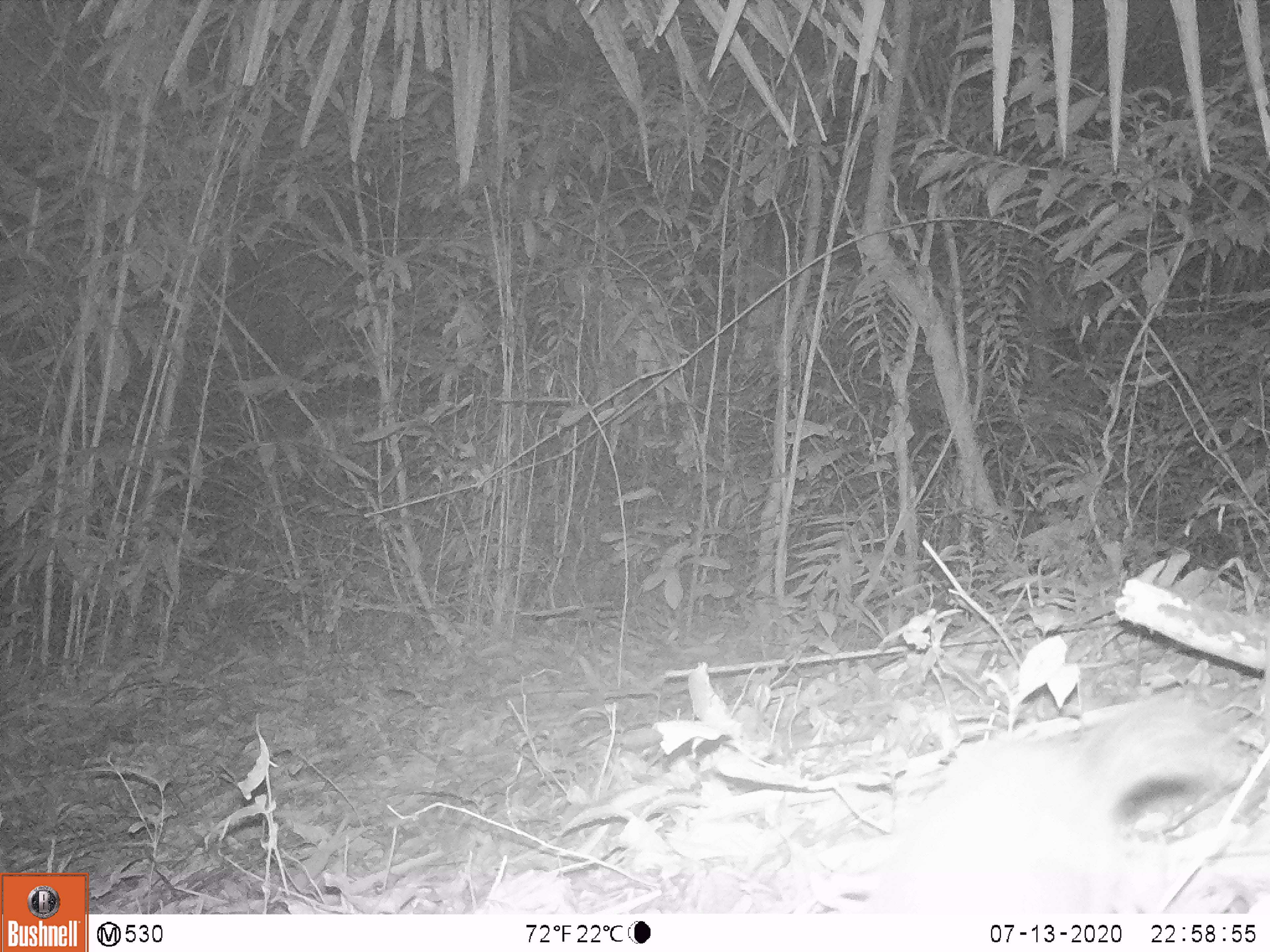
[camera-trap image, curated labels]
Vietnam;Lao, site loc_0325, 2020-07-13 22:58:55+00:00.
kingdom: Animalia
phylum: Chordata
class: Mammalia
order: Carnivora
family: Mustelidae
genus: Melogale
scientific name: Melogale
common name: ferret badger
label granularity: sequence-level